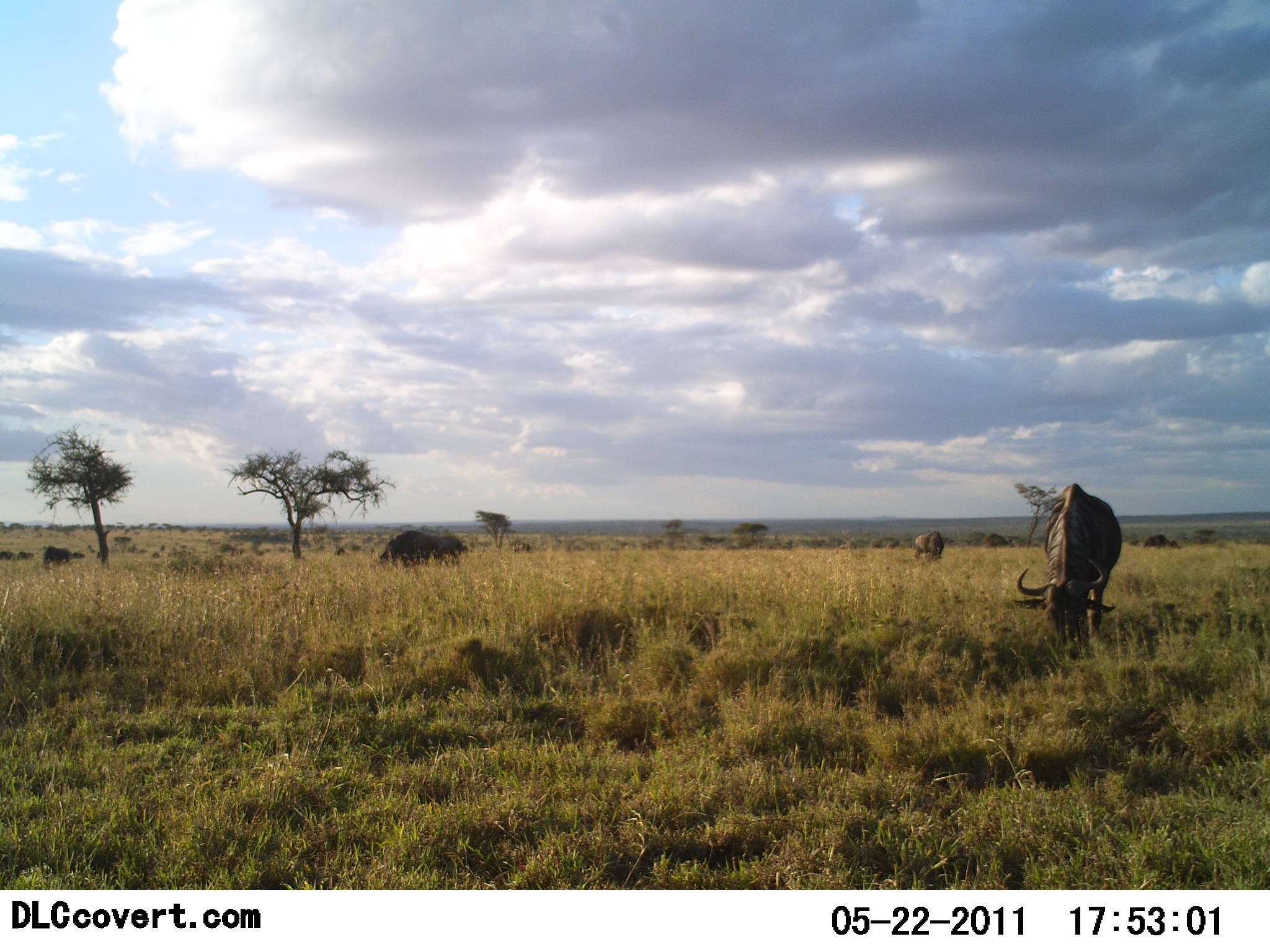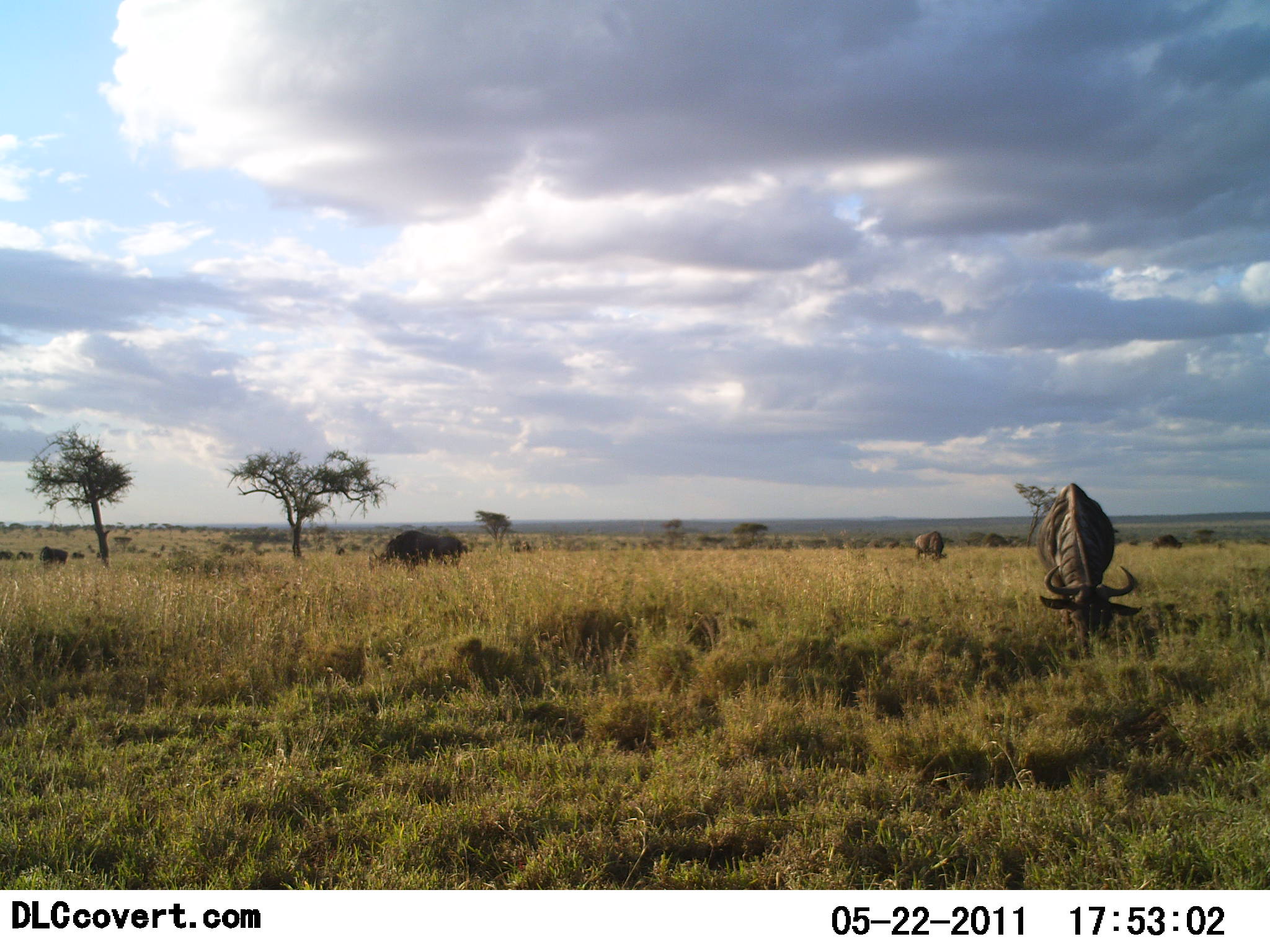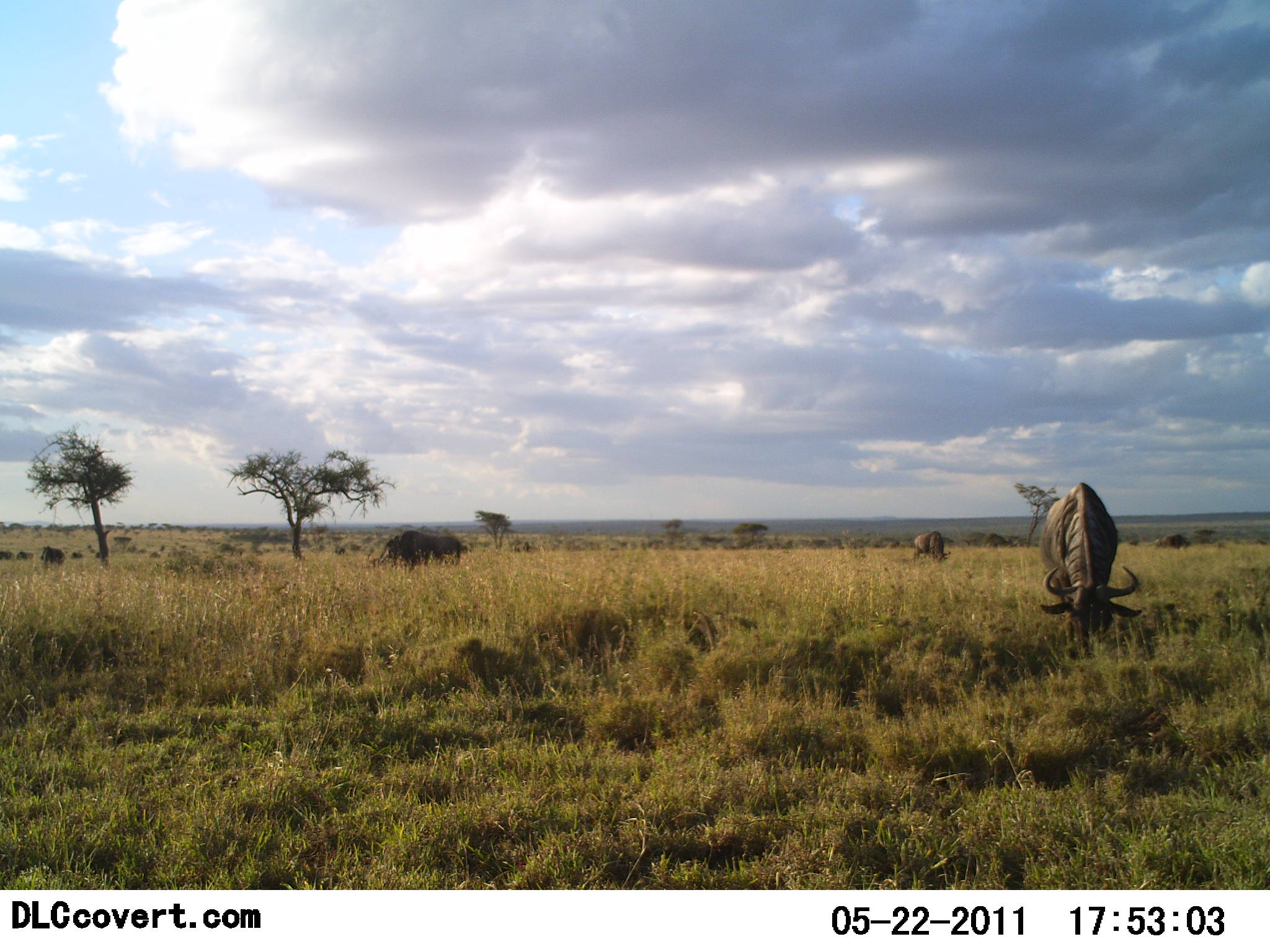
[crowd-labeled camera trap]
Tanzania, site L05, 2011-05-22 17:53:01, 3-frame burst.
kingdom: Animalia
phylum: Chordata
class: Mammalia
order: Artiodactyla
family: Bovidae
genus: Connochaetes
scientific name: Connochaetes taurinus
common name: blue wildebeest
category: wildebeest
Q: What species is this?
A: Wildebeest (blue wildebeest) (Connochaetes taurinus).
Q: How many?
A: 5.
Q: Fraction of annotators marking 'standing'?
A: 7%.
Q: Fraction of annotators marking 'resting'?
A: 0%.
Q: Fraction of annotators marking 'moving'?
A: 0%.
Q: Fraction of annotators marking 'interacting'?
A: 0%.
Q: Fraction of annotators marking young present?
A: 0%.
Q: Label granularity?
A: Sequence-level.